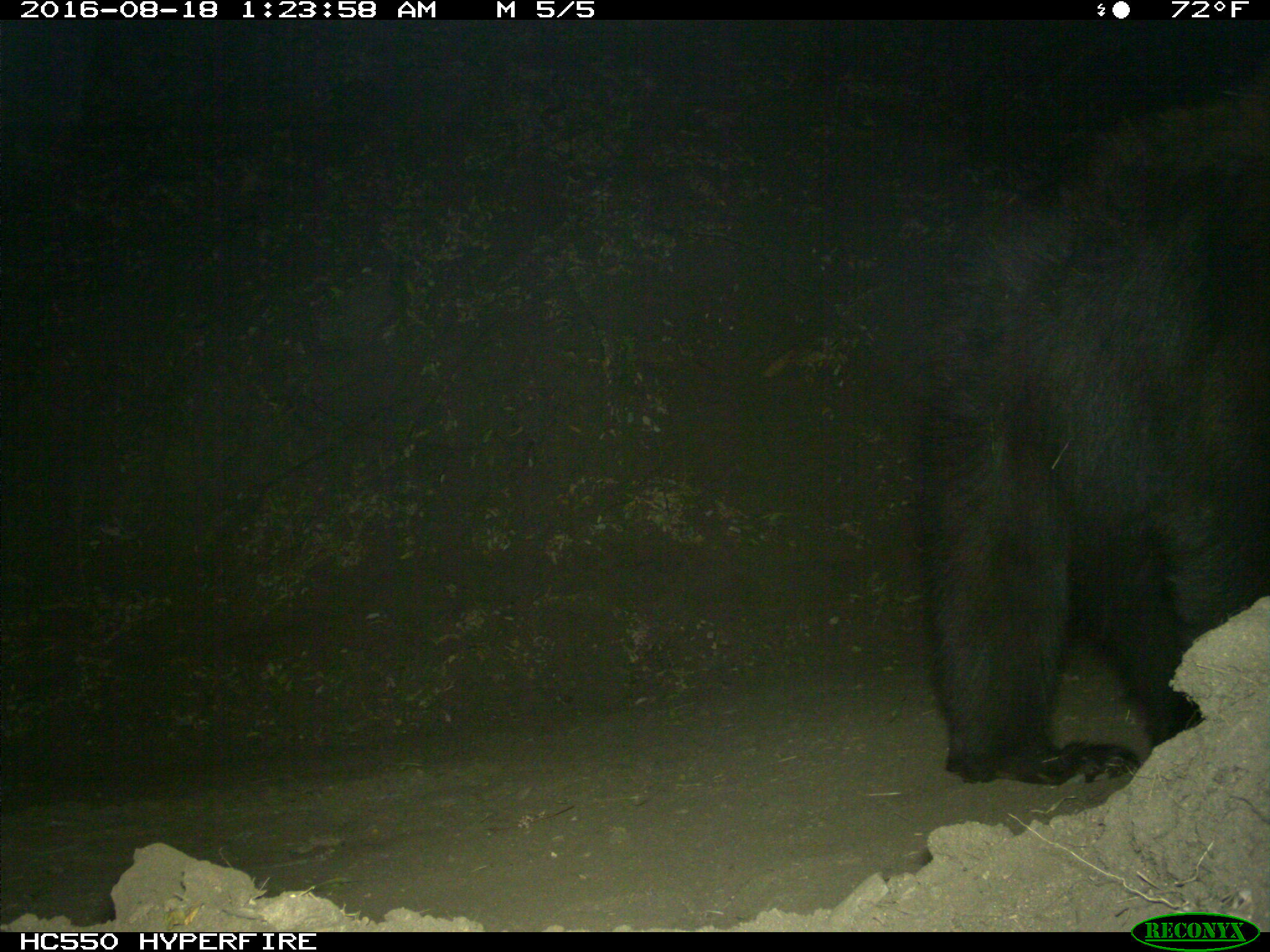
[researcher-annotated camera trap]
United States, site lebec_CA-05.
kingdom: Animalia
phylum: Chordata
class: Mammalia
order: Carnivora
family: Ursidae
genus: Ursus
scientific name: Ursus americanus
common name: american black bear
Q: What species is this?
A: Ursus americanus (american black bear).